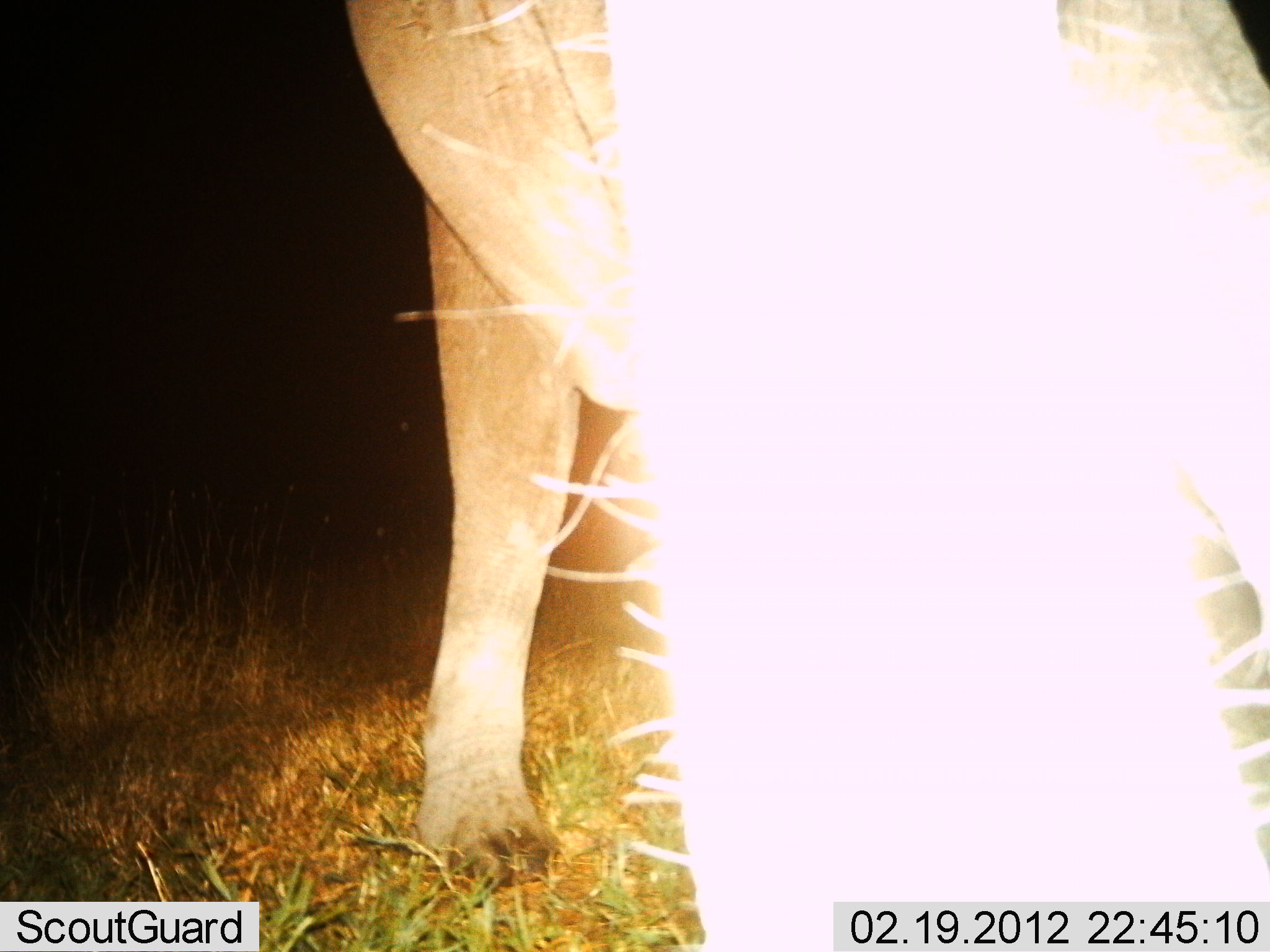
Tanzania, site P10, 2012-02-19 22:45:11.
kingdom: Animalia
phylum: Chordata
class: Mammalia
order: Artiodactyla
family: Bovidae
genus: Connochaetes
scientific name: Connochaetes taurinus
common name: blue wildebeest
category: wildebeest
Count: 1.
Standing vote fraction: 71%.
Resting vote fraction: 14%.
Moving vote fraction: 0%.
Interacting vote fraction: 0%.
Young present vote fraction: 0%.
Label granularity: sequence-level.